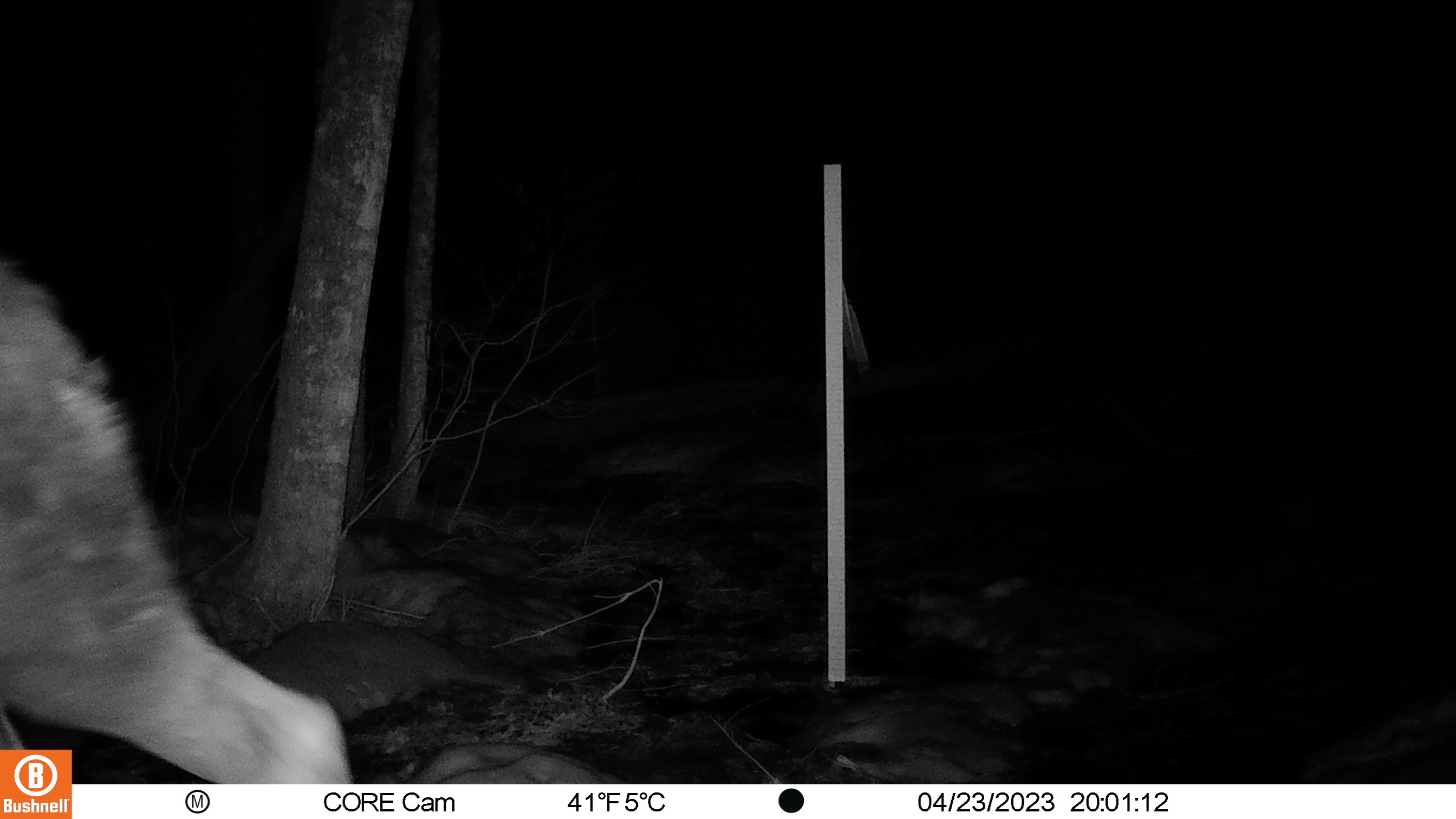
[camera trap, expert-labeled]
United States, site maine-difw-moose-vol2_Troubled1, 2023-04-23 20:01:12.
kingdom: Animalia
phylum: Chordata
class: Mammalia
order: Artiodactyla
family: Cervidae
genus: Alces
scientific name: Alces alces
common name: moose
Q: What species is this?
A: Moose (Alces alces).